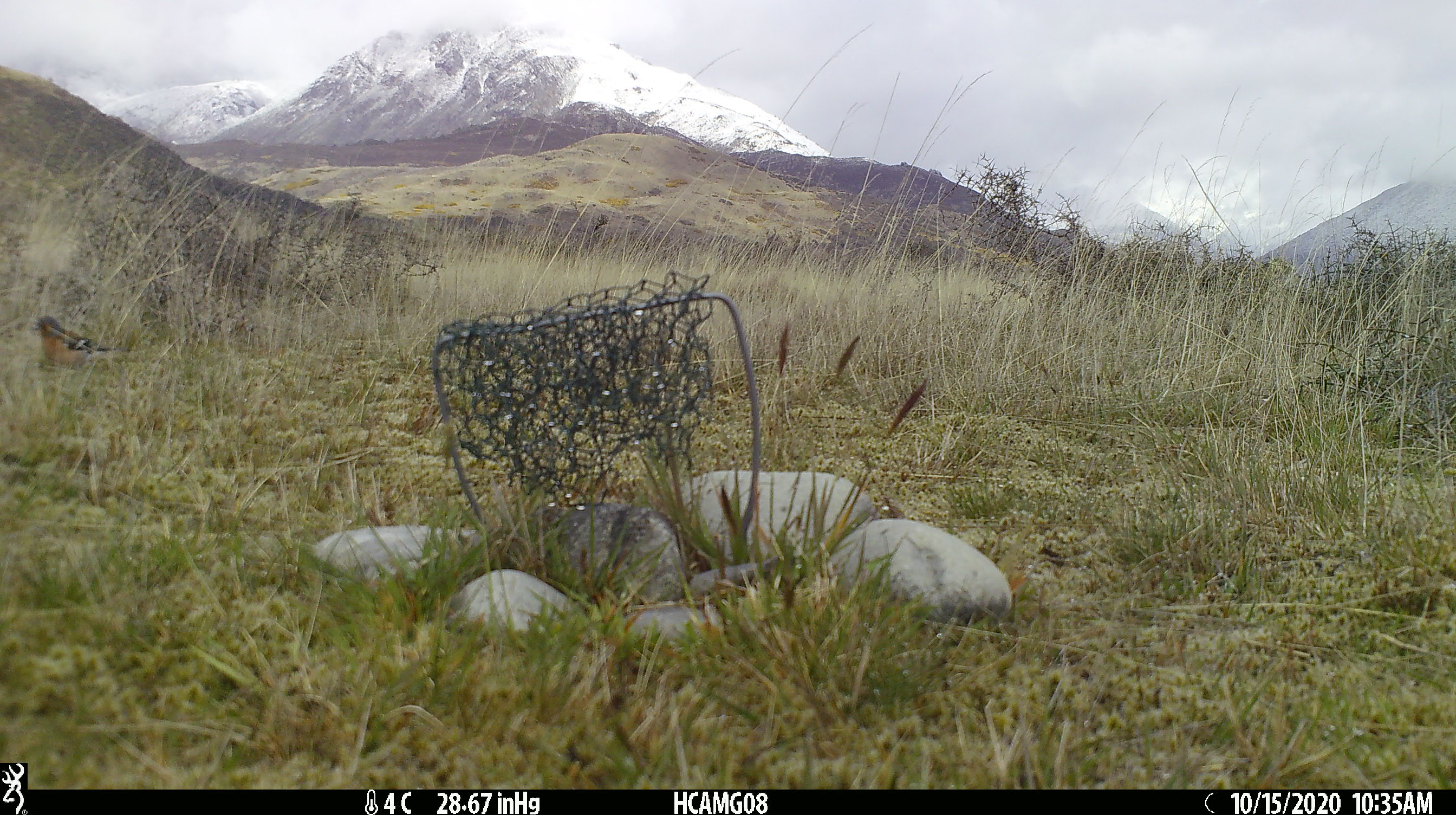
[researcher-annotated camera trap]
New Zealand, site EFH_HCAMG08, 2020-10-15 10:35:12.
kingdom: Animalia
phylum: Chordata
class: Aves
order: Passeriformes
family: Fringillidae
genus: Fringilla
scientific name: Fringilla coelebs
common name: common chaffinch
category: chaffinch